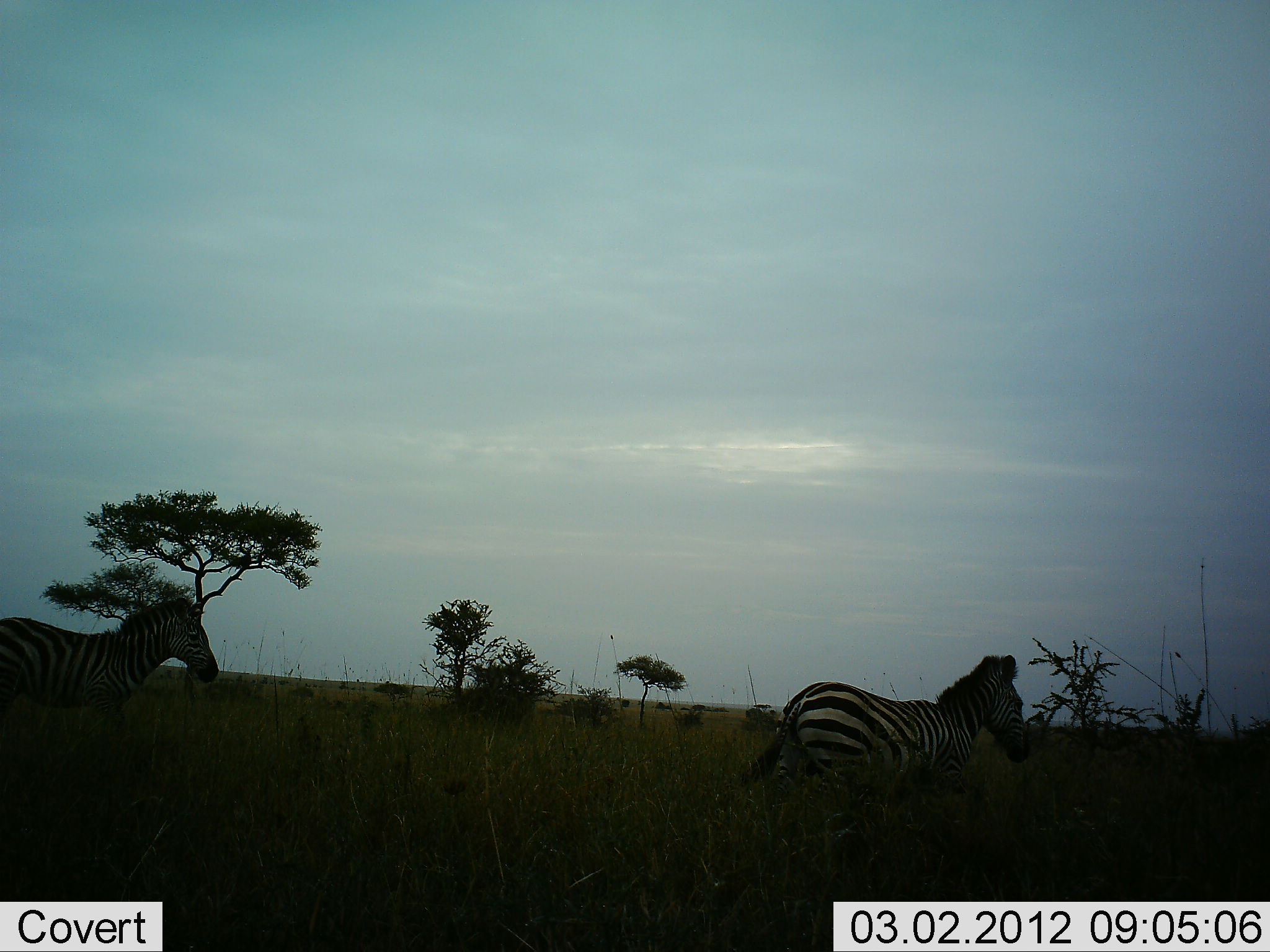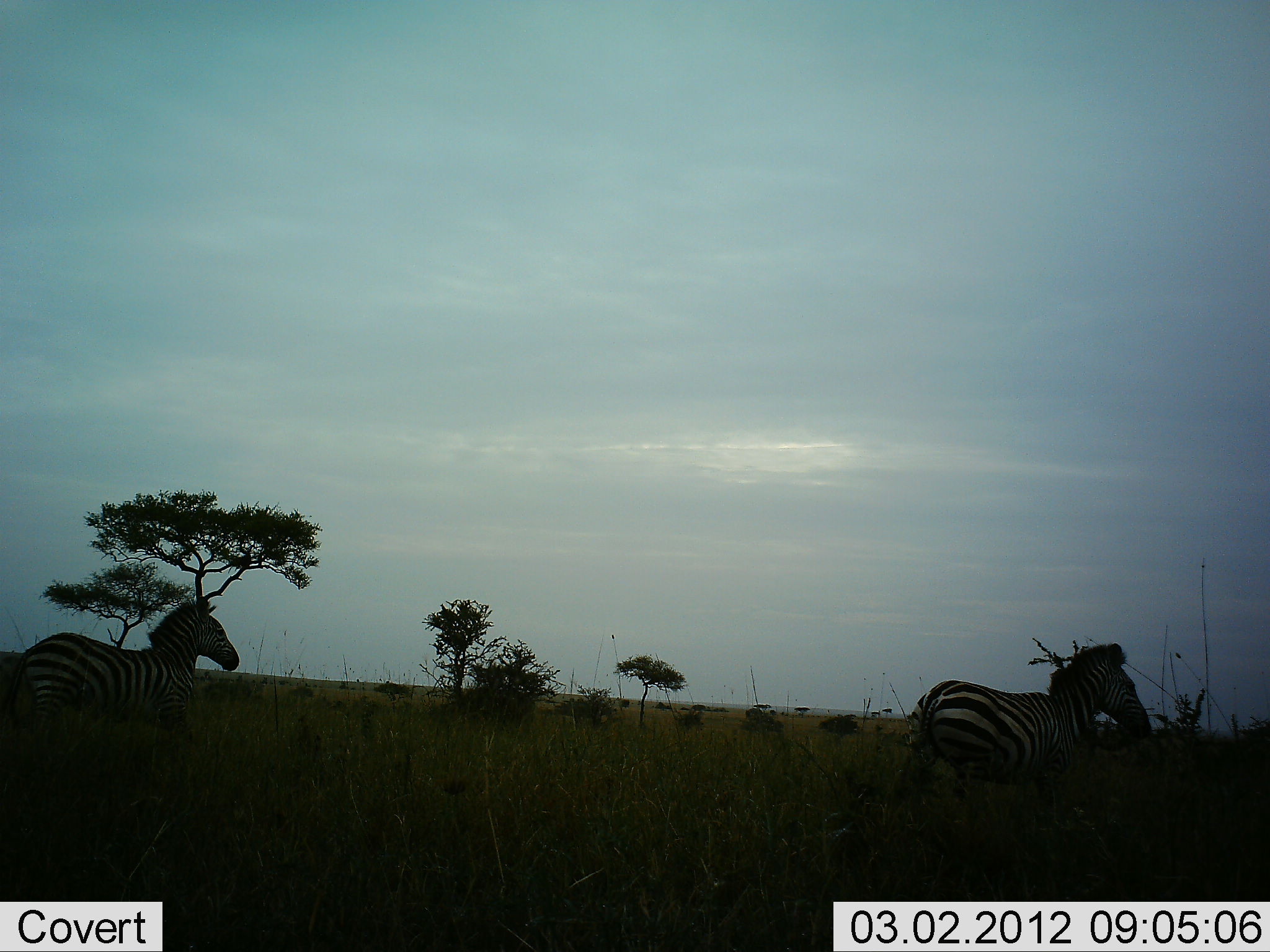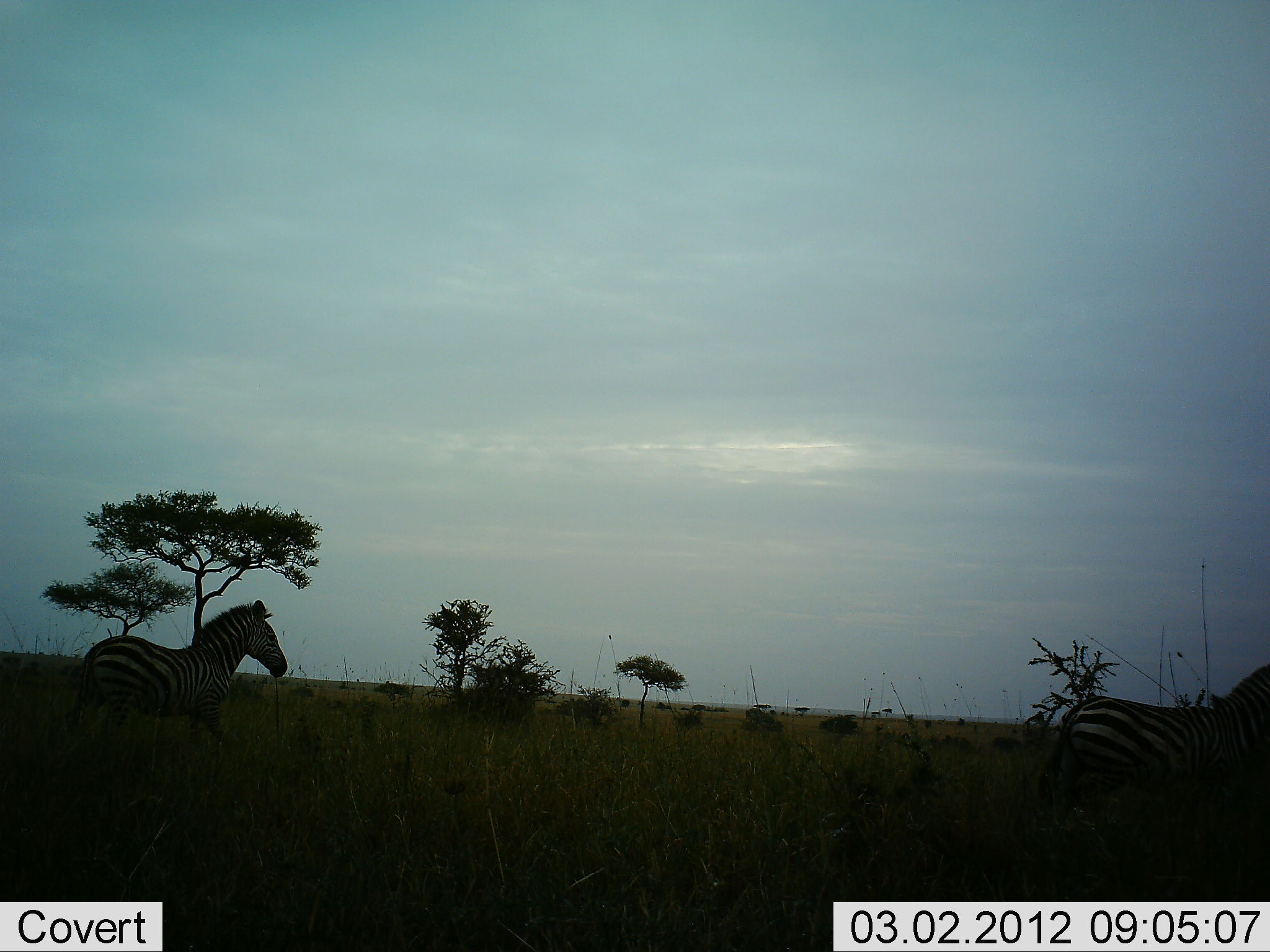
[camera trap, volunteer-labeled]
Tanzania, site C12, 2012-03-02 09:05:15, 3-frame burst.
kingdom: Animalia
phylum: Chordata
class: Mammalia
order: Perissodactyla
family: Equidae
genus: Equus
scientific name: Equus quagga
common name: plains zebra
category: zebra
Zebra (plains zebra) (Equus quagga), count 2. Behavior (volunteer vote fractions): standing 0%, resting 0%, moving 100%, interacting 0%. Young present (vote fraction): 0%. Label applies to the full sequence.